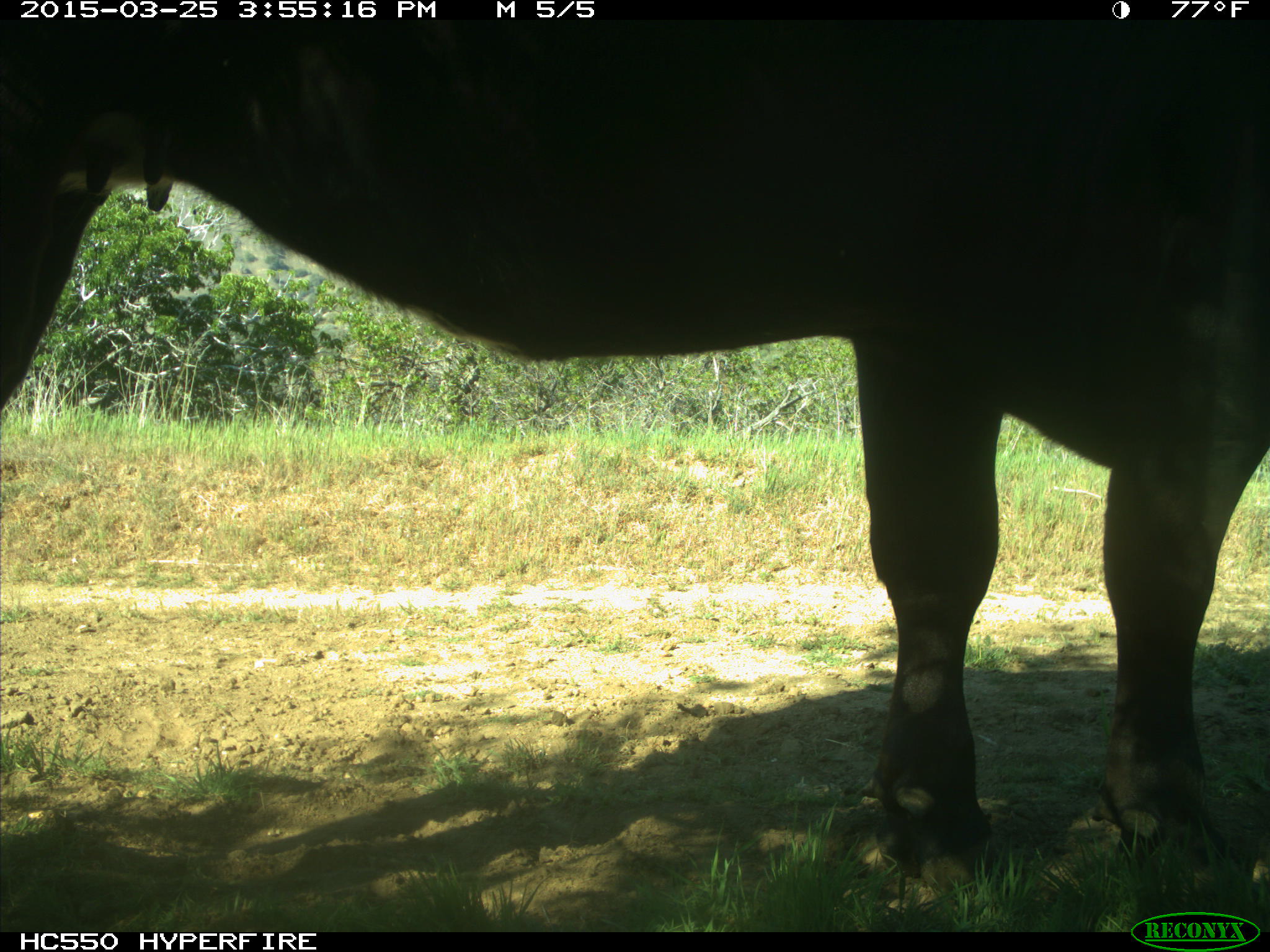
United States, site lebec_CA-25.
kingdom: Animalia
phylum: Chordata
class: Mammalia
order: Artiodactyla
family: Bovidae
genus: Bos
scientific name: Bos taurus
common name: domestic cow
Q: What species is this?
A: Bos taurus (domestic cow).